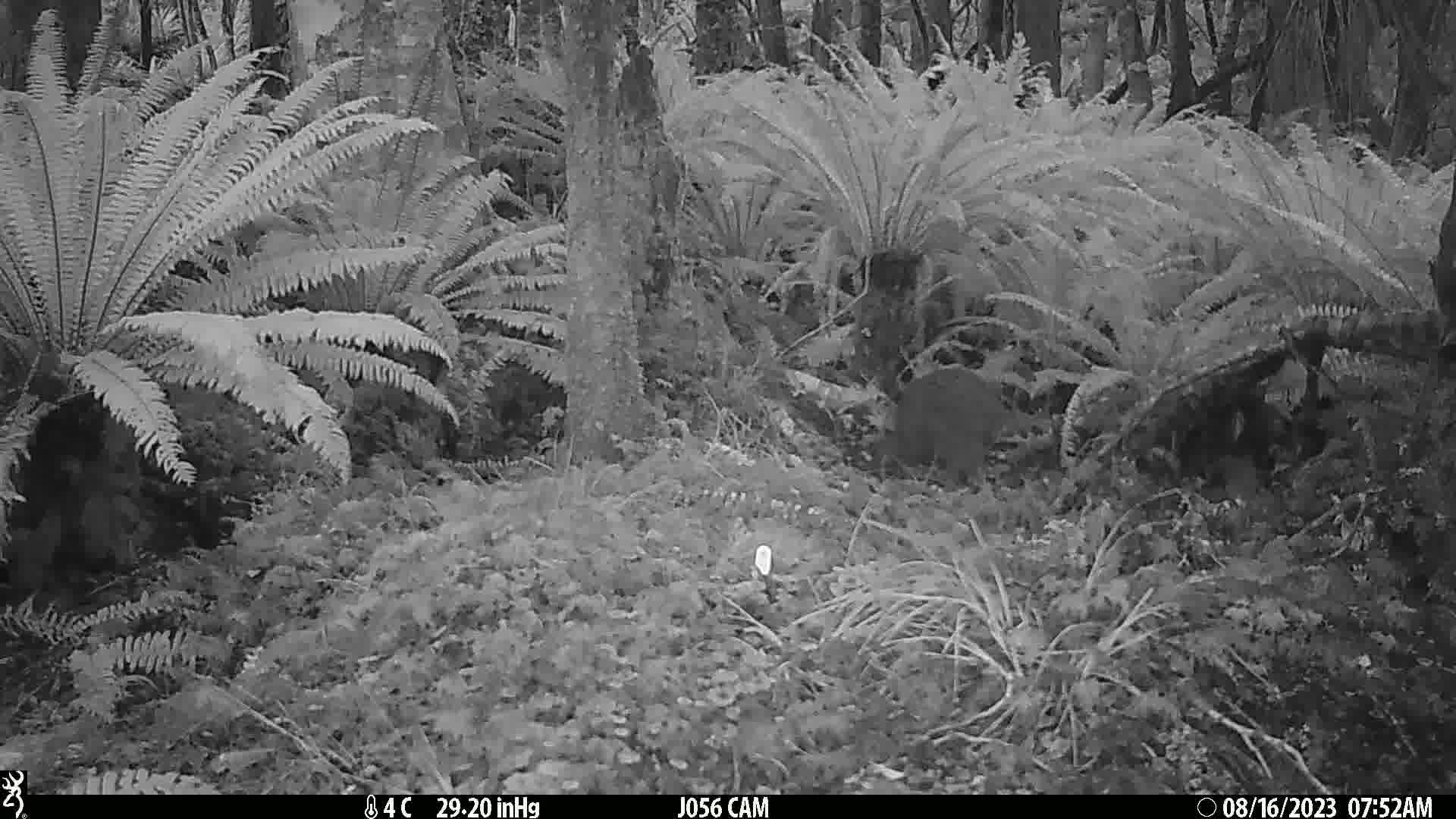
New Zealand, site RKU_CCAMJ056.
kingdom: Animalia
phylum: Chordata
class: Aves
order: Apterygiformes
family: Apterygidae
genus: Apteryx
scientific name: Apteryx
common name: kiwi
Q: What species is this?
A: Kiwi (Apteryx).